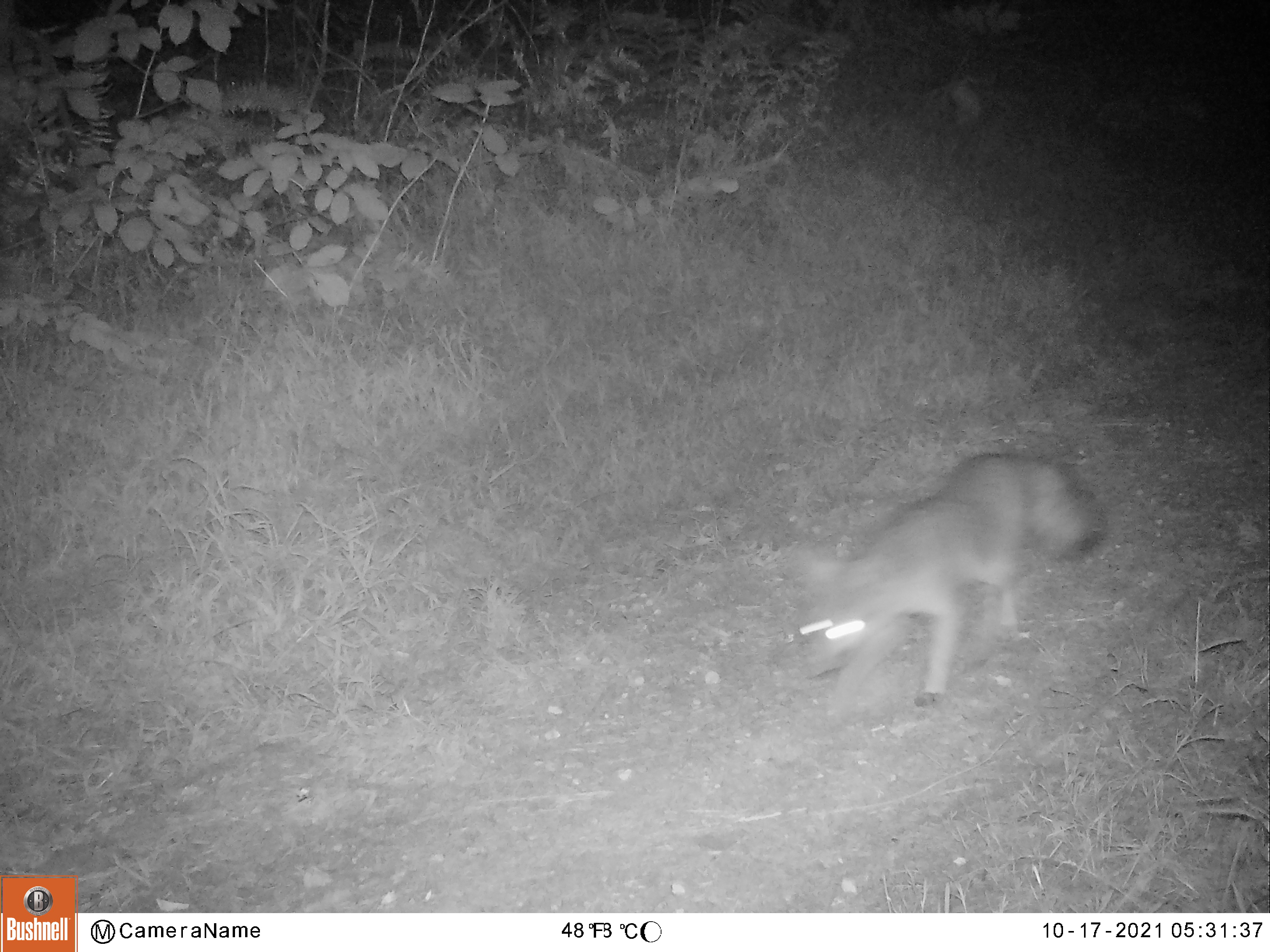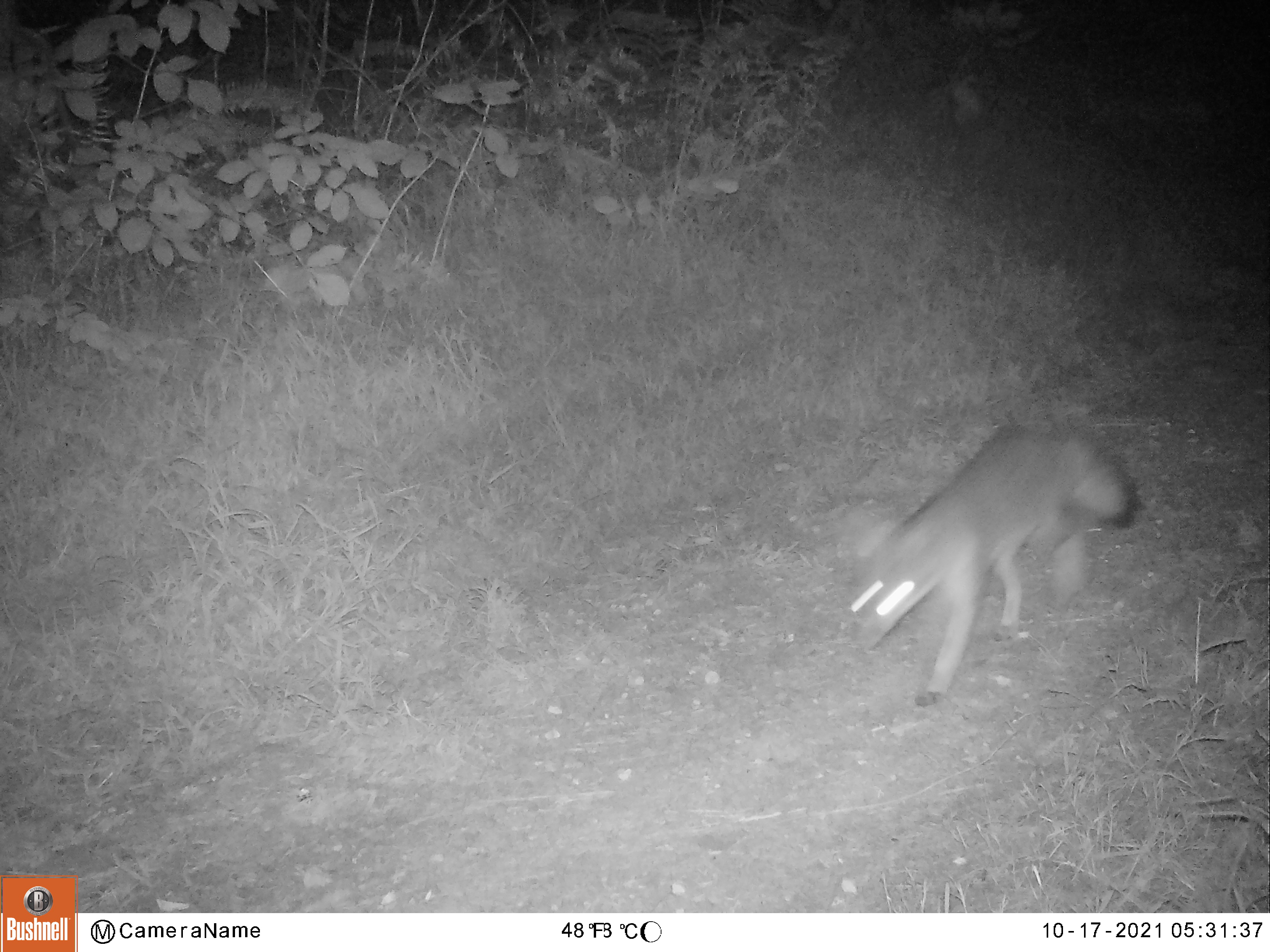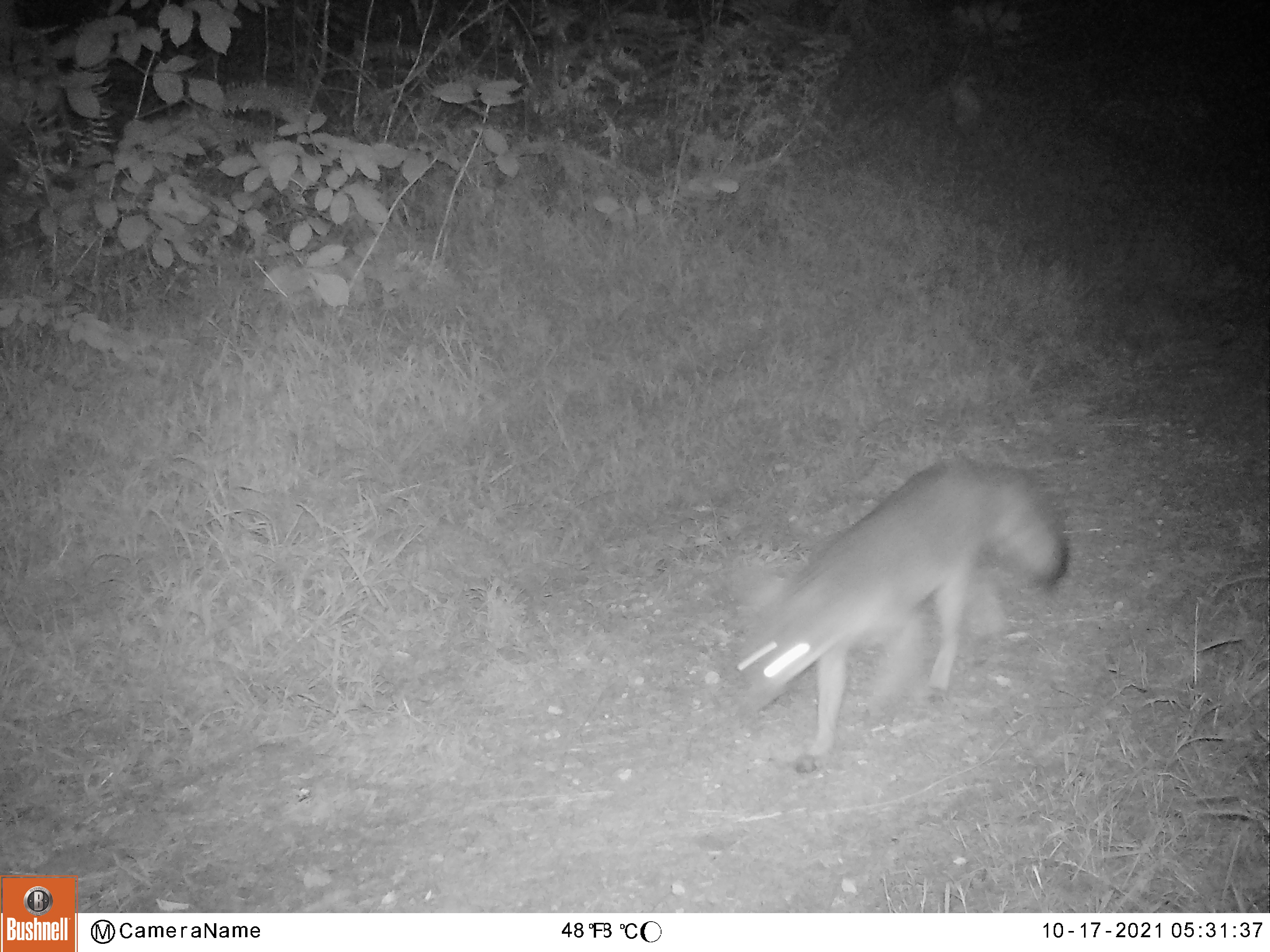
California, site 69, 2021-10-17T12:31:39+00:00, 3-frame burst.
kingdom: Animalia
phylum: Chordata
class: Mammalia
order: Carnivora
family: Canidae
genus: Urocyon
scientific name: Urocyon cinereoargenteus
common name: gray fox